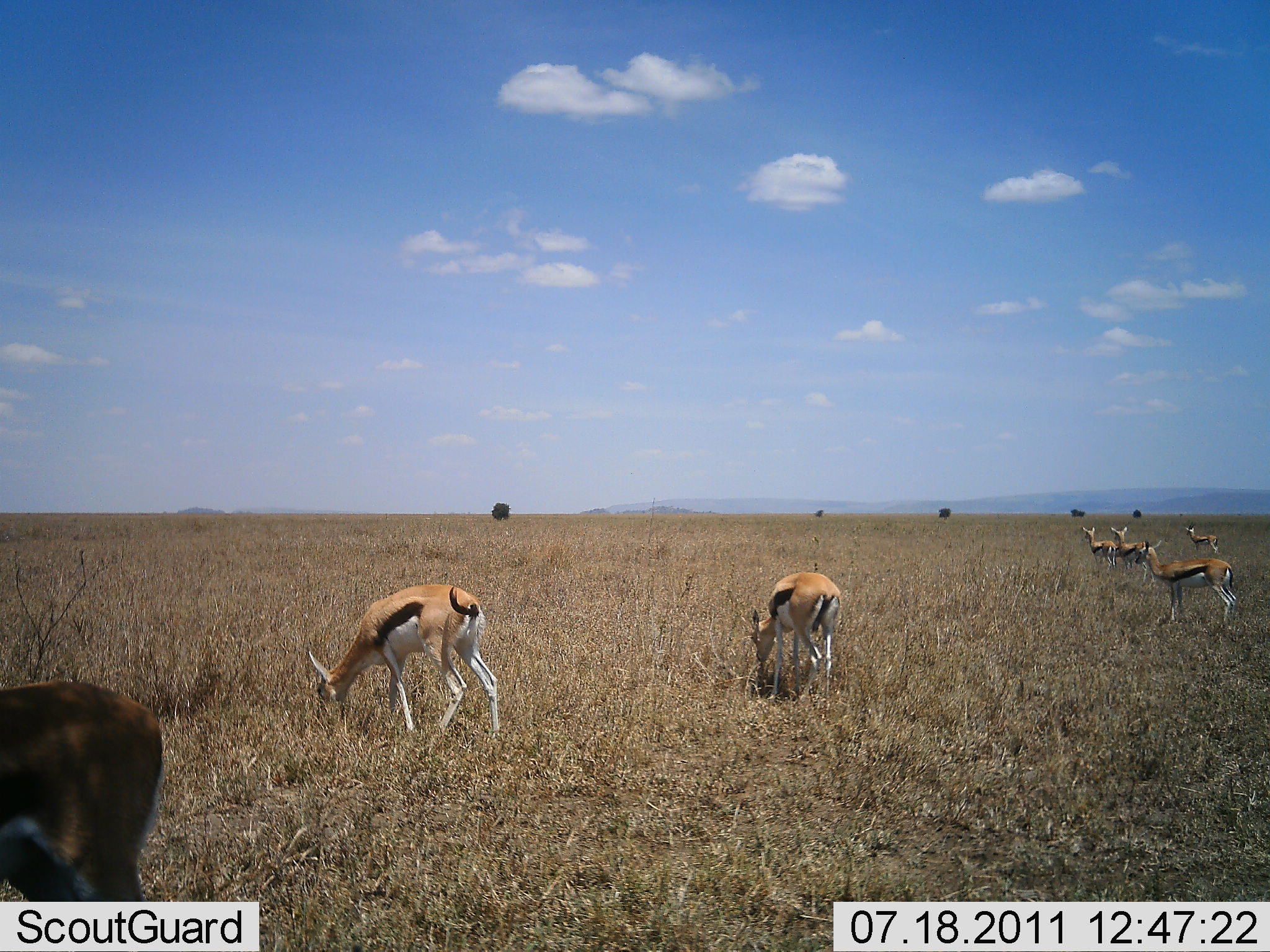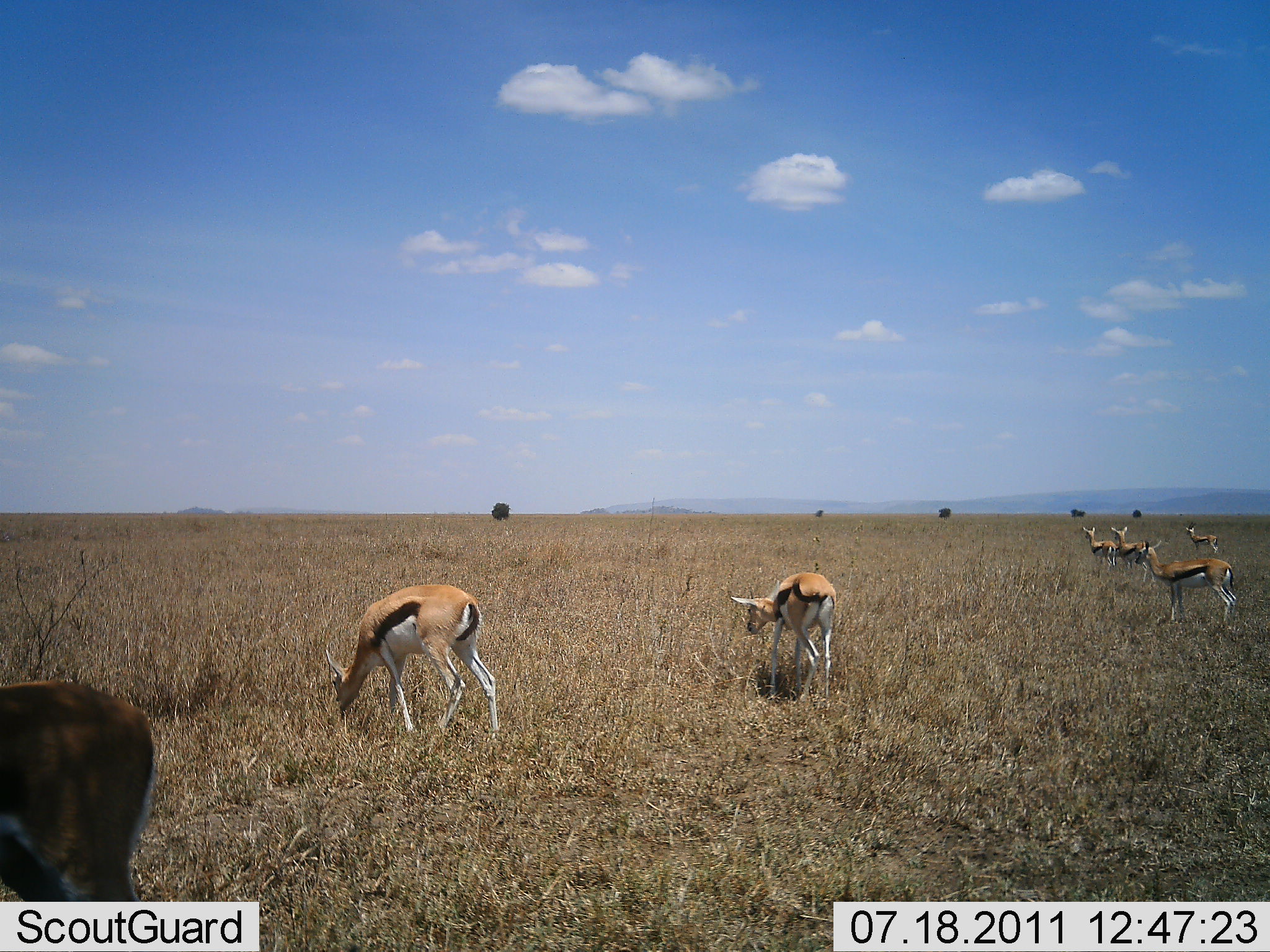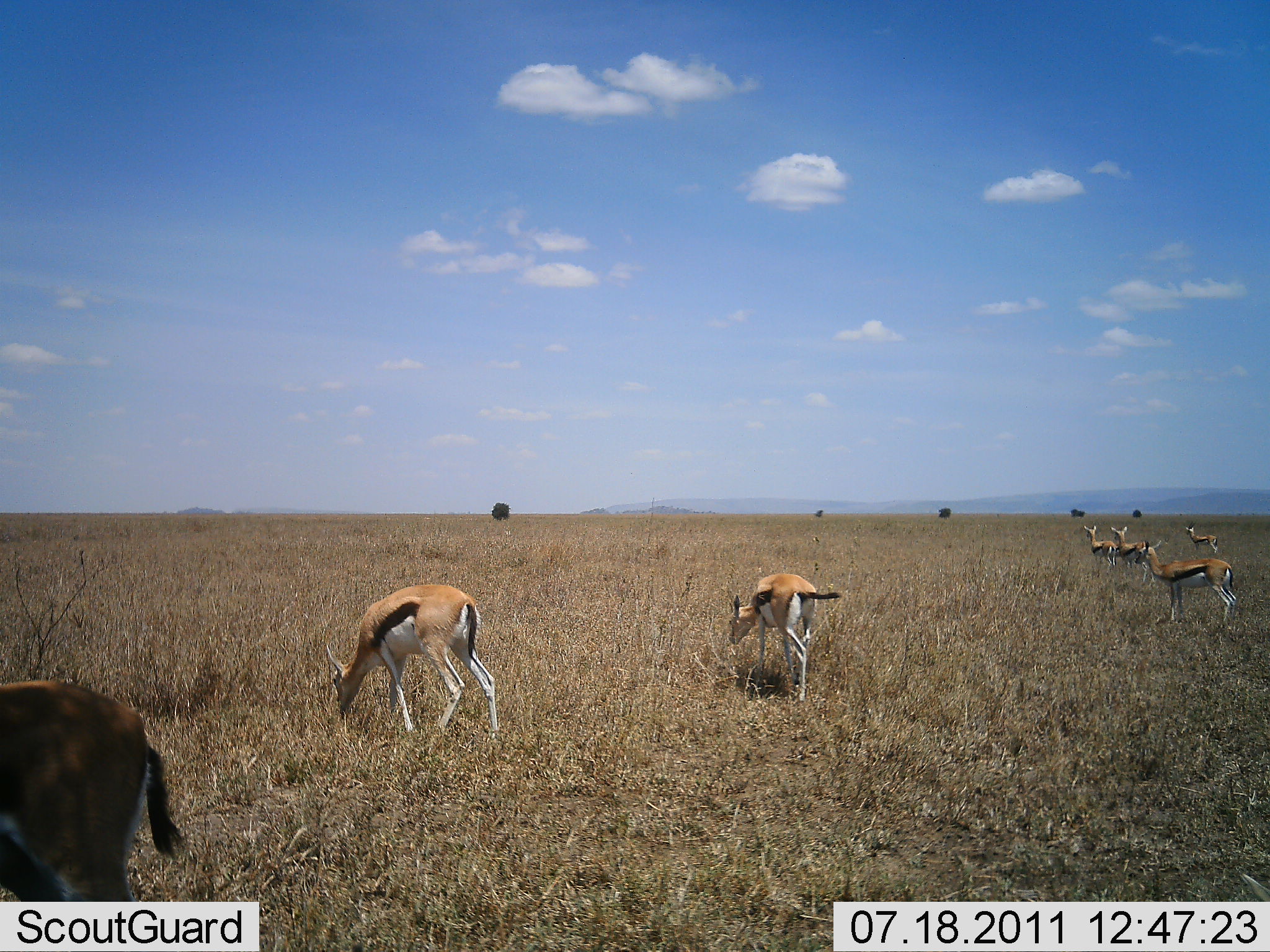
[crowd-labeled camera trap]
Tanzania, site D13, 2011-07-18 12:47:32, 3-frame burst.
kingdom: Animalia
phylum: Chordata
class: Mammalia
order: Artiodactyla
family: Bovidae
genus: Eudorcas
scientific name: Eudorcas thomsonii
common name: thomson's gazelle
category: gazellethomsons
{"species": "gazellethomsons (thomson's gazelle) (Eudorcas thomsonii)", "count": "7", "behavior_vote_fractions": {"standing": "70%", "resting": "0%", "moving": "10%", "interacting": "0%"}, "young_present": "0%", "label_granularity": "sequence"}